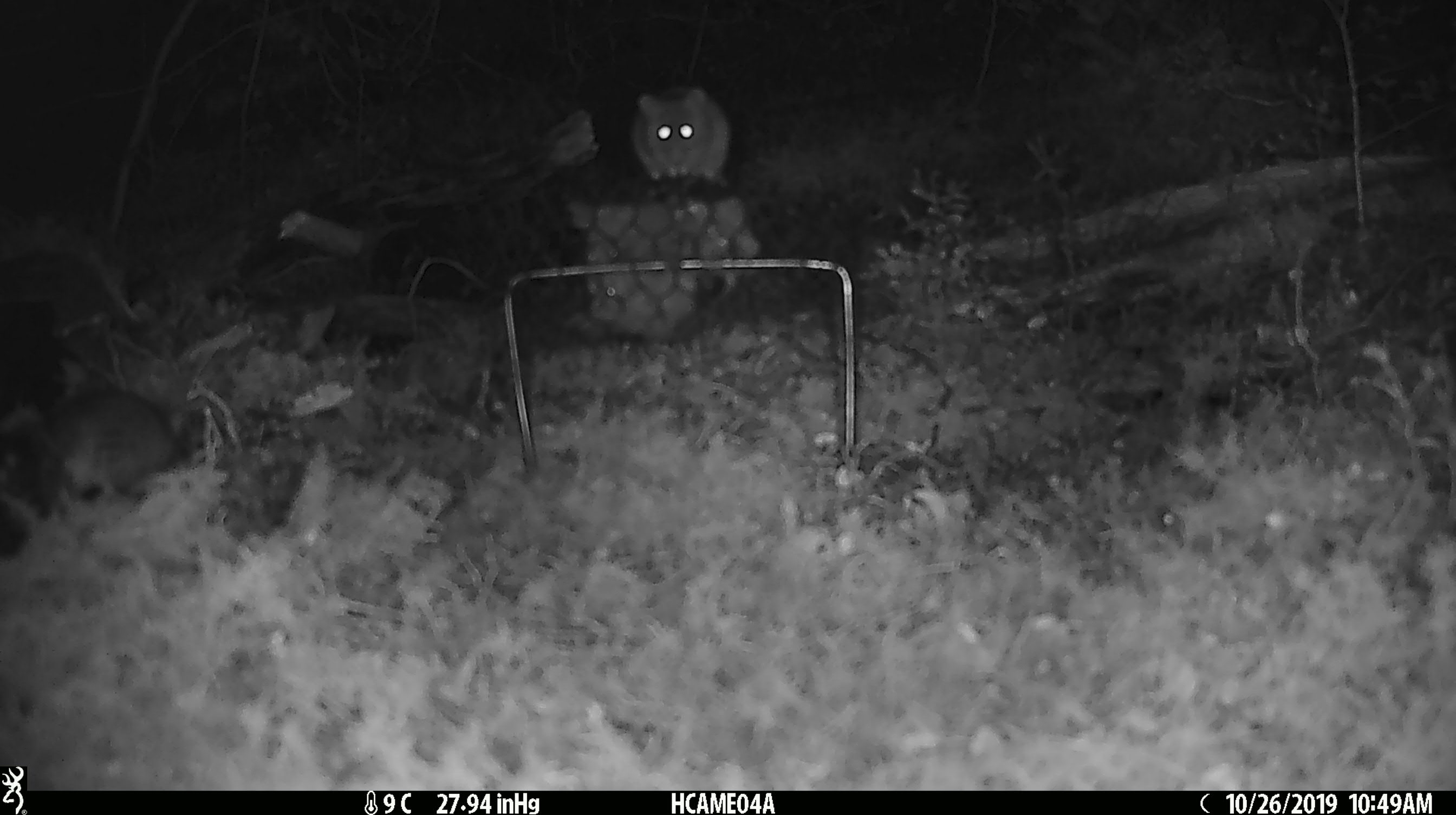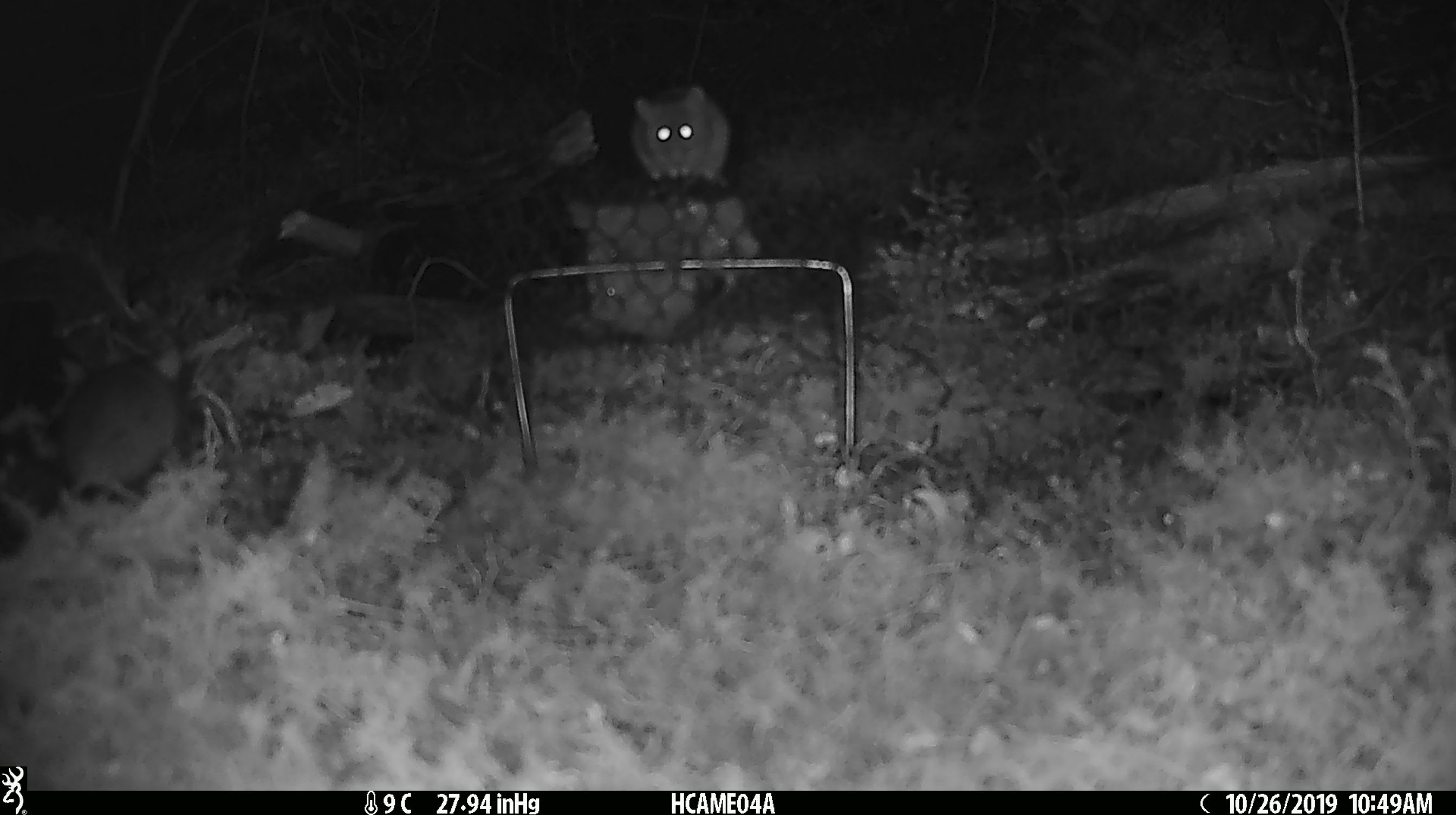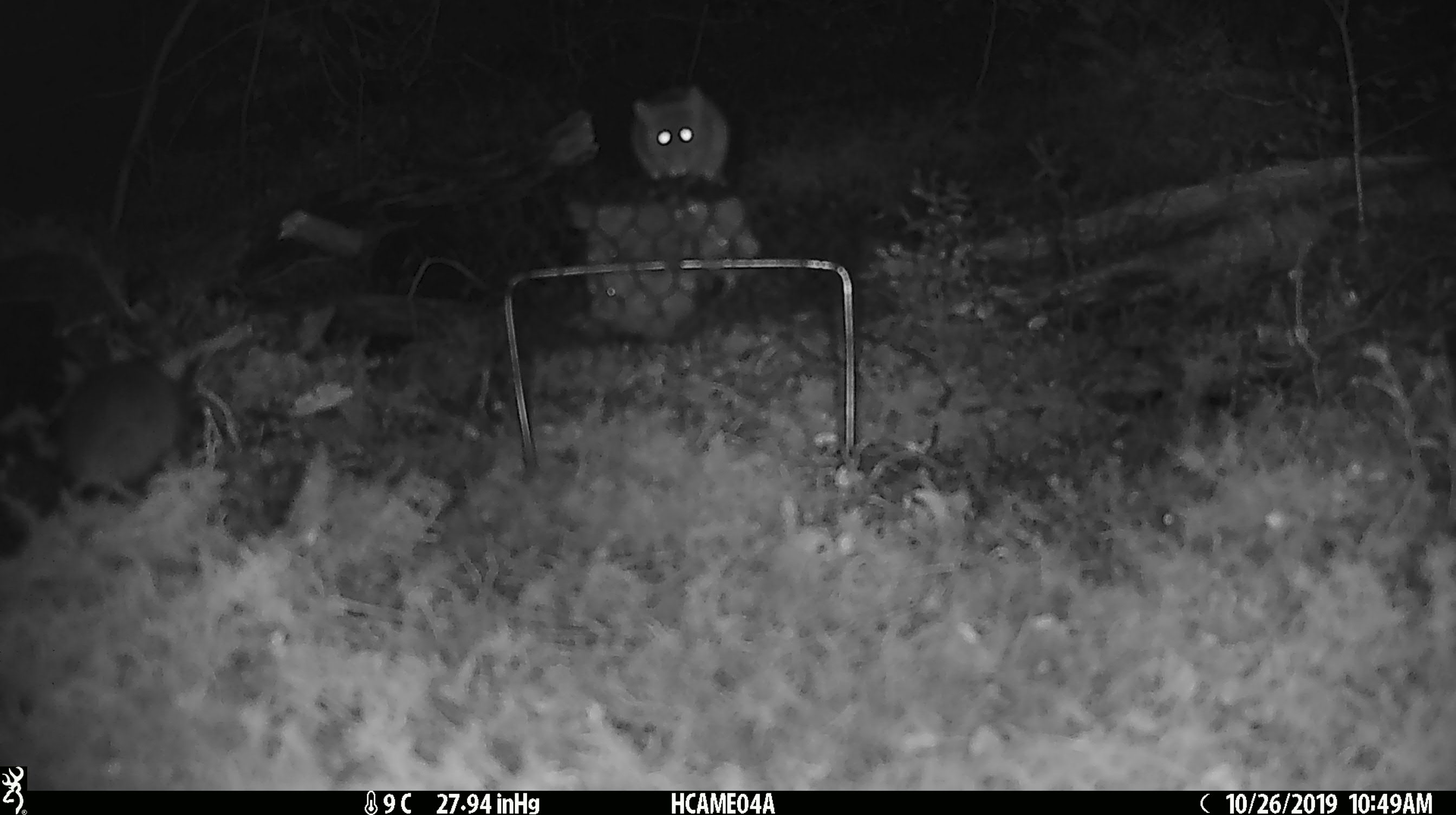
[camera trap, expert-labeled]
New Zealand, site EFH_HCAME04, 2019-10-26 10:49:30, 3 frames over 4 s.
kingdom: Animalia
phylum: Chordata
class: Mammalia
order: Rodentia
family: Muridae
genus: Mus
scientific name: Mus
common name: mouse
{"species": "mouse (Mus)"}